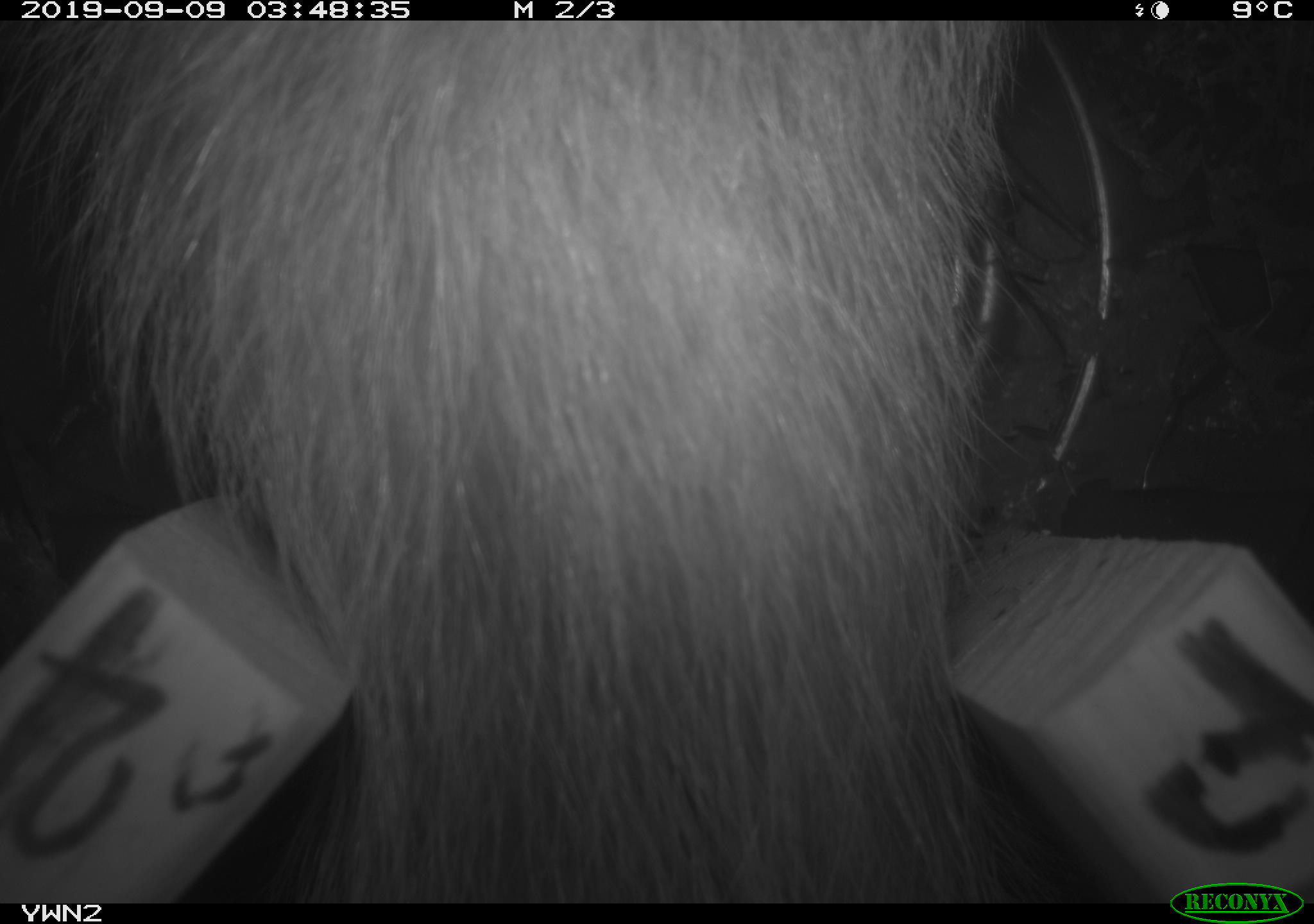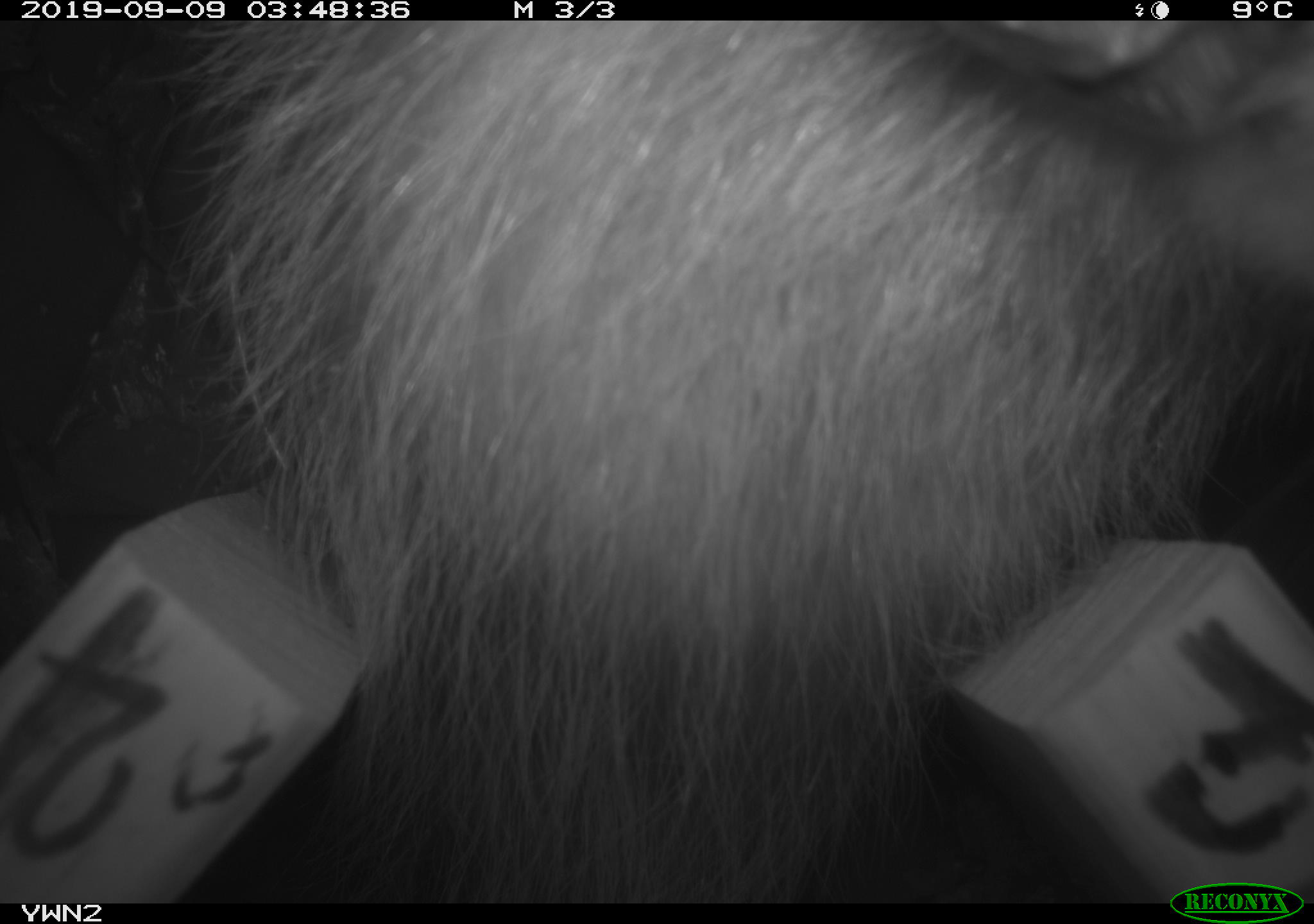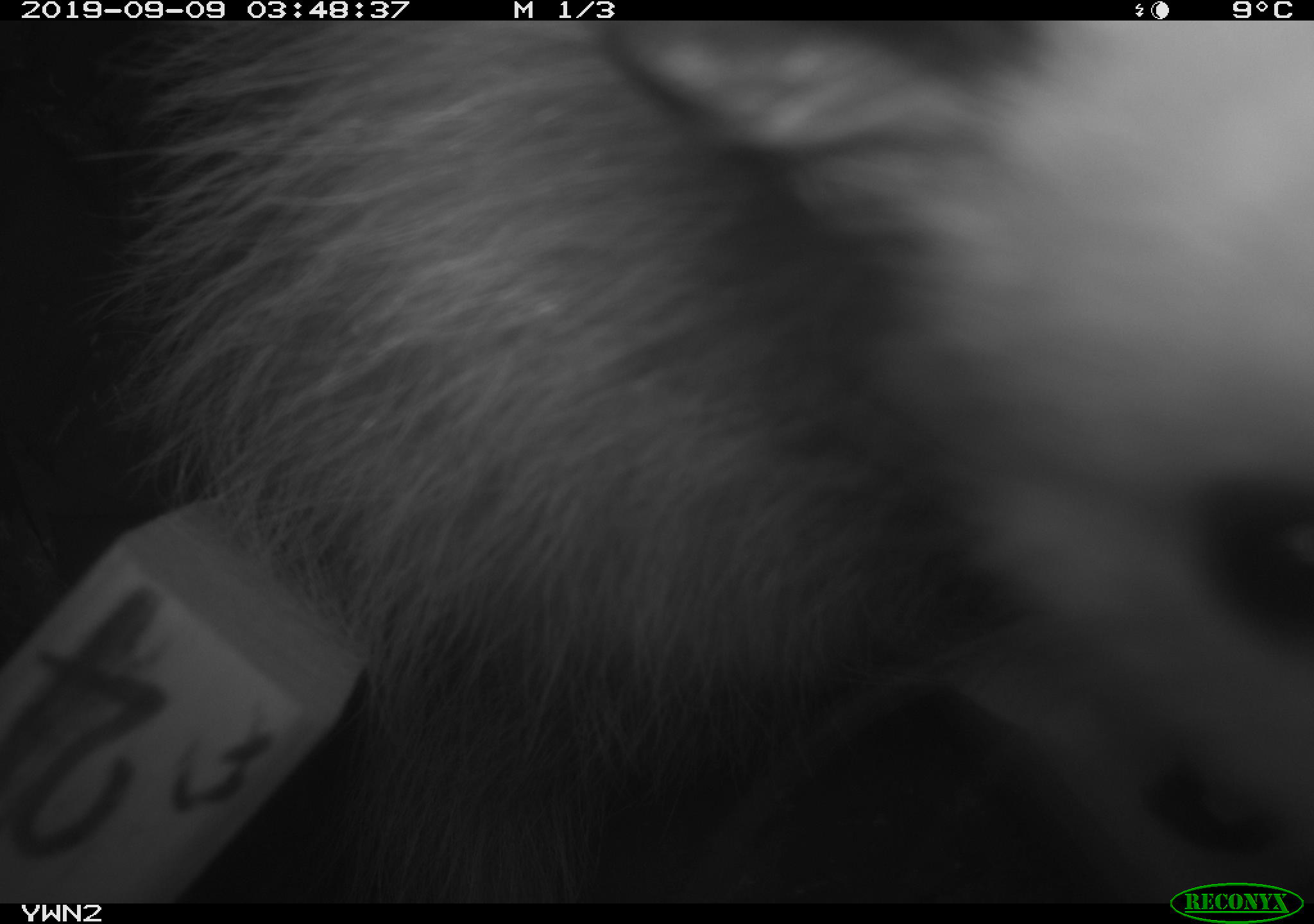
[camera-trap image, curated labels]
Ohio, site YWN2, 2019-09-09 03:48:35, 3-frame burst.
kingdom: Animalia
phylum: Chordata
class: Mammalia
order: Didelphimorphia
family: Didelphidae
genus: Didelphis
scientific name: Didelphis virginiana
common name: virginia opossum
Virginia opossum (Didelphis virginiana).